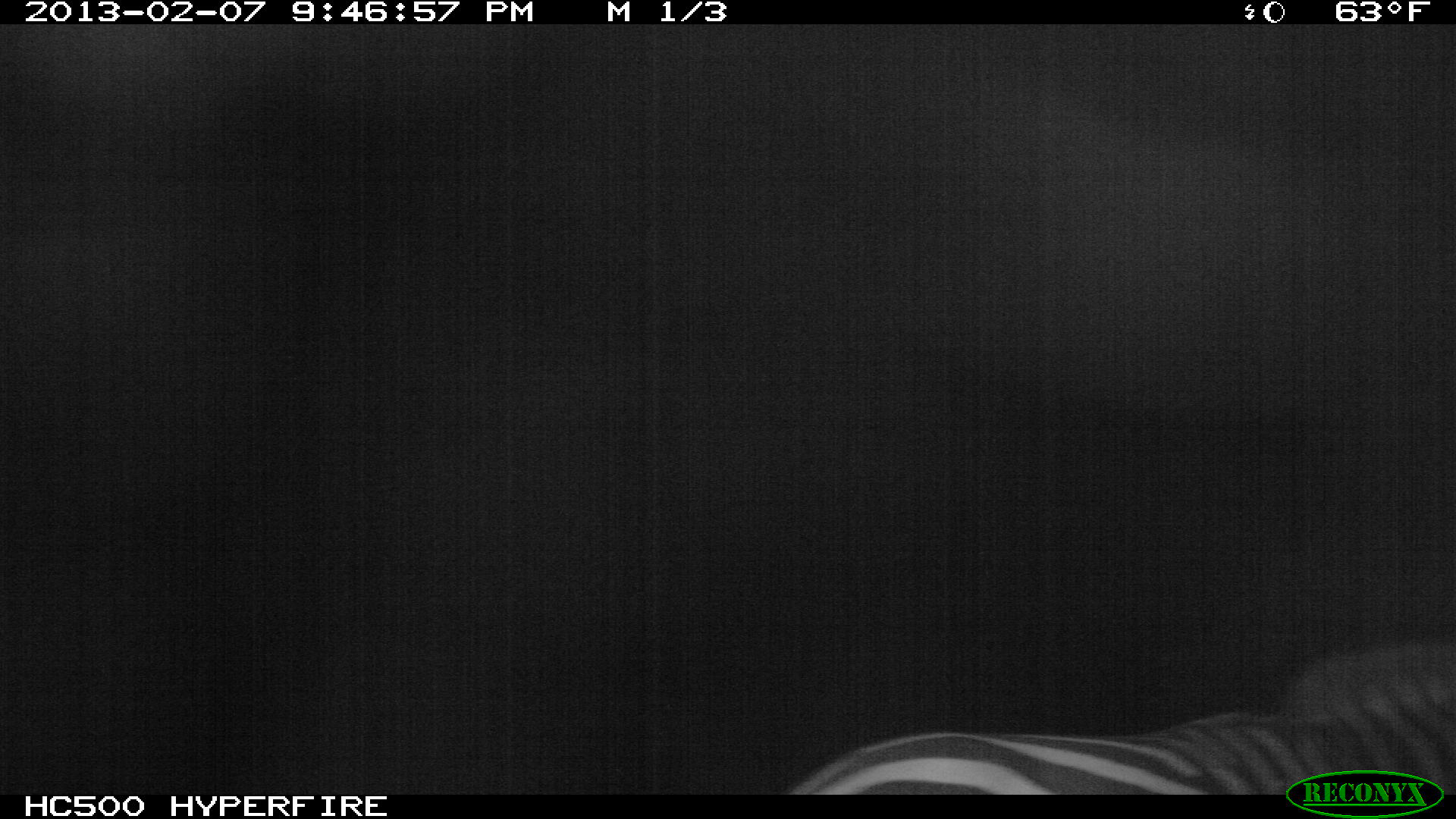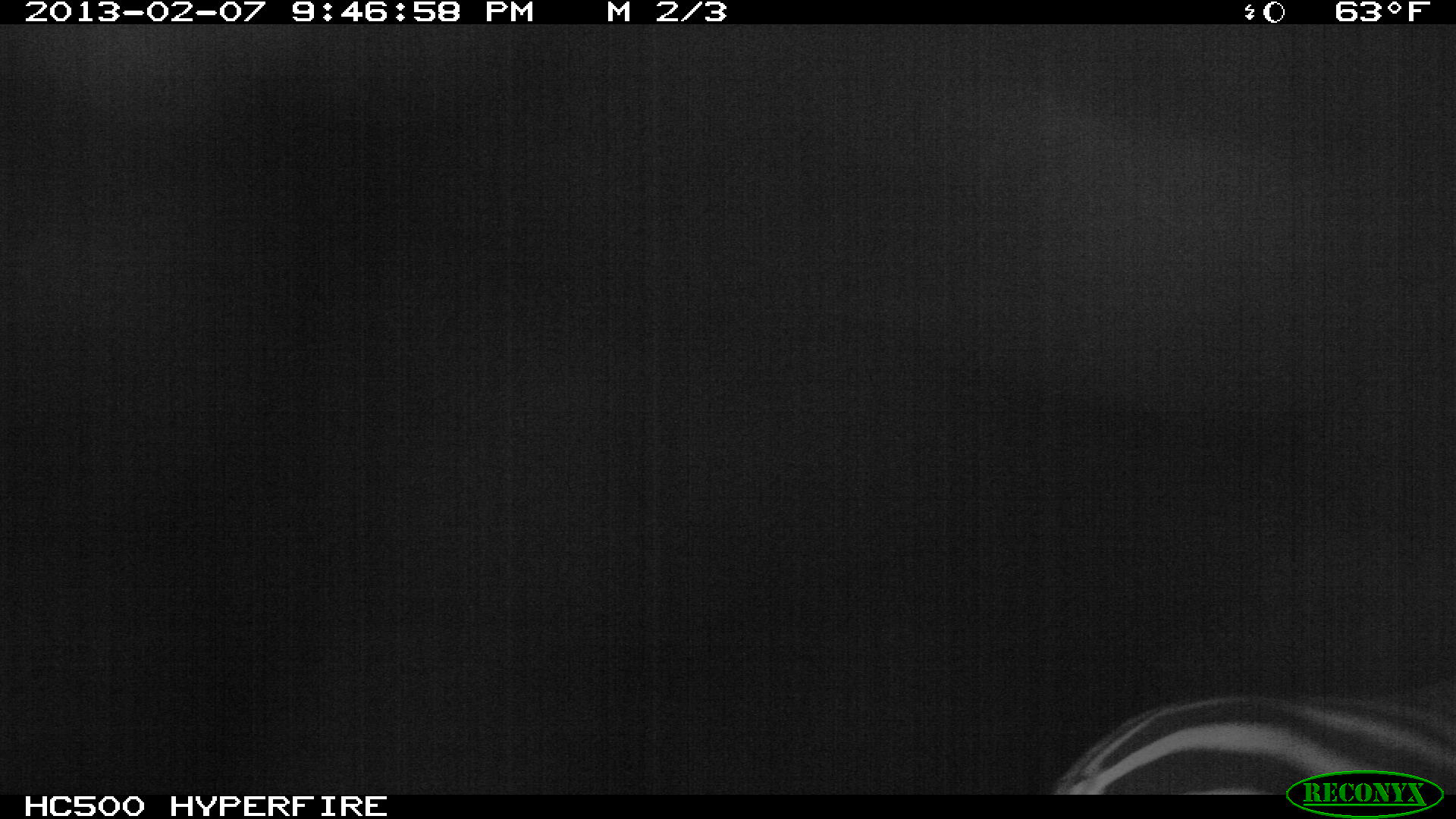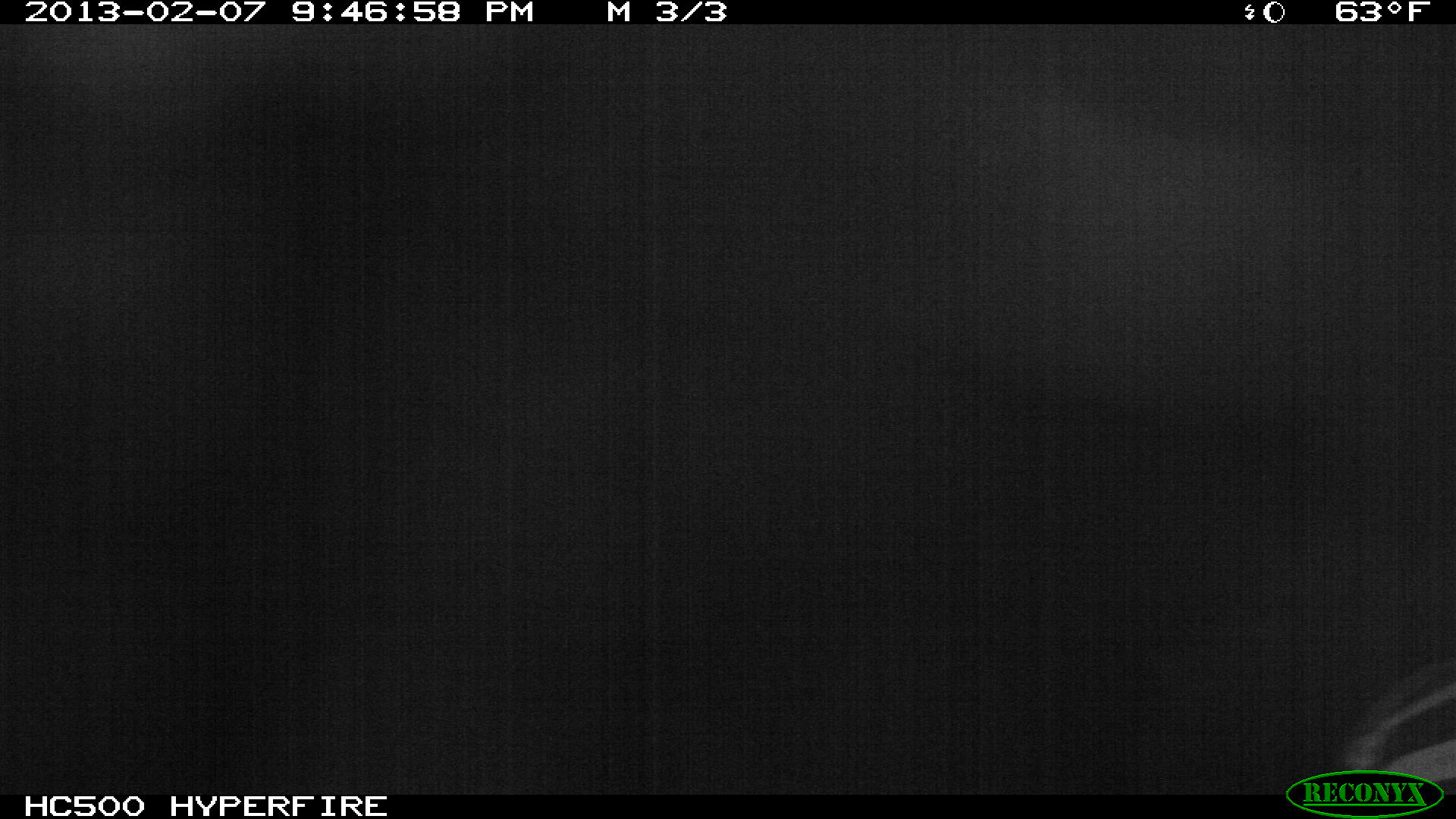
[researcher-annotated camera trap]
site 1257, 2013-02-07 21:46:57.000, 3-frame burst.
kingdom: Animalia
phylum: Chordata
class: Mammalia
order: Perissodactyla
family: Equidae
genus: Equus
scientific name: Equus quagga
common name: plains zebra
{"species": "Equus quagga (plains zebra)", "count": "1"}